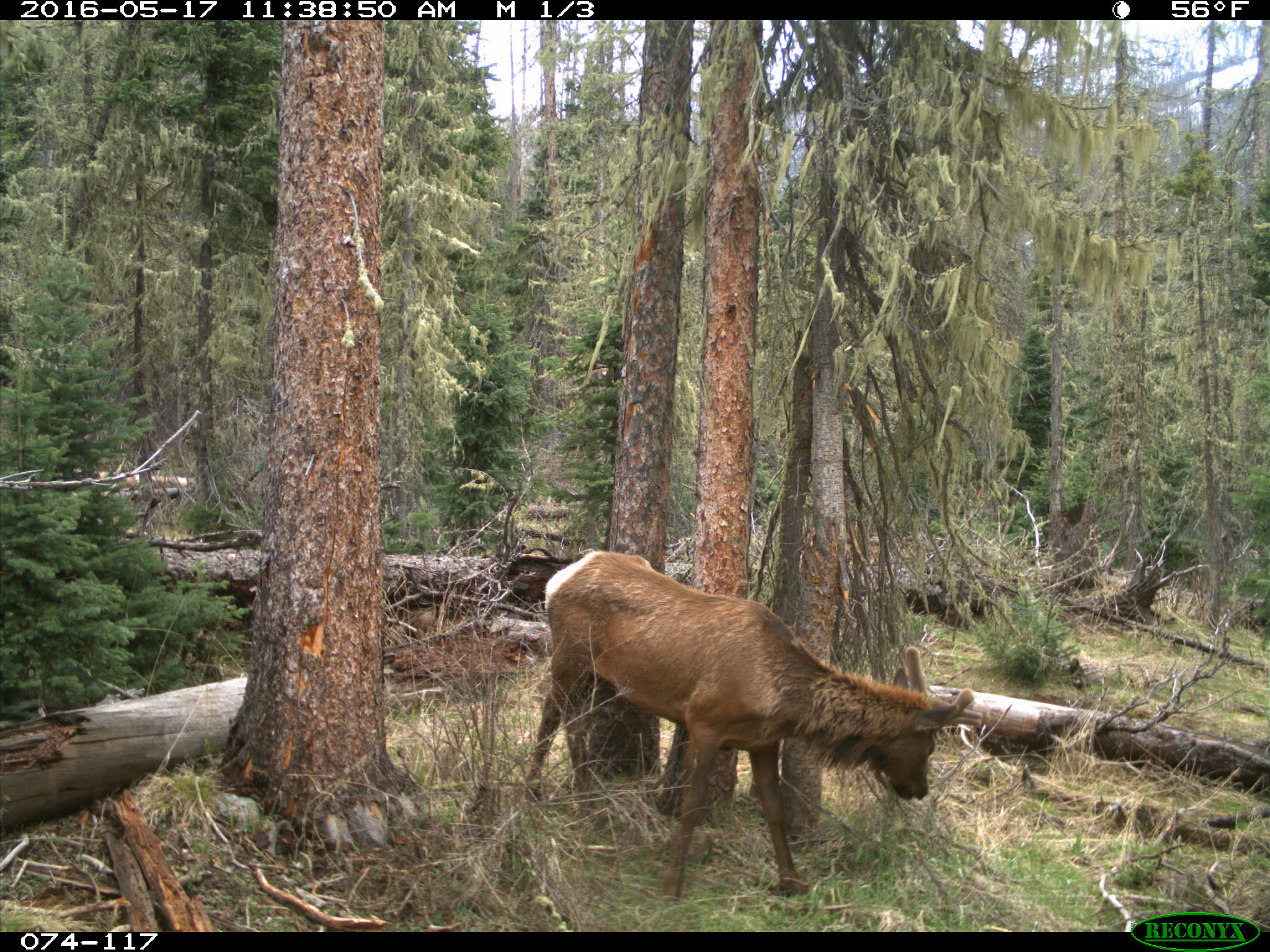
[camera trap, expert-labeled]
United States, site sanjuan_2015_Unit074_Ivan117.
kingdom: Animalia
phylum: Chordata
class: Mammalia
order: Artiodactyla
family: Cervidae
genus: Cervus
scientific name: Cervus elaphus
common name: red deer